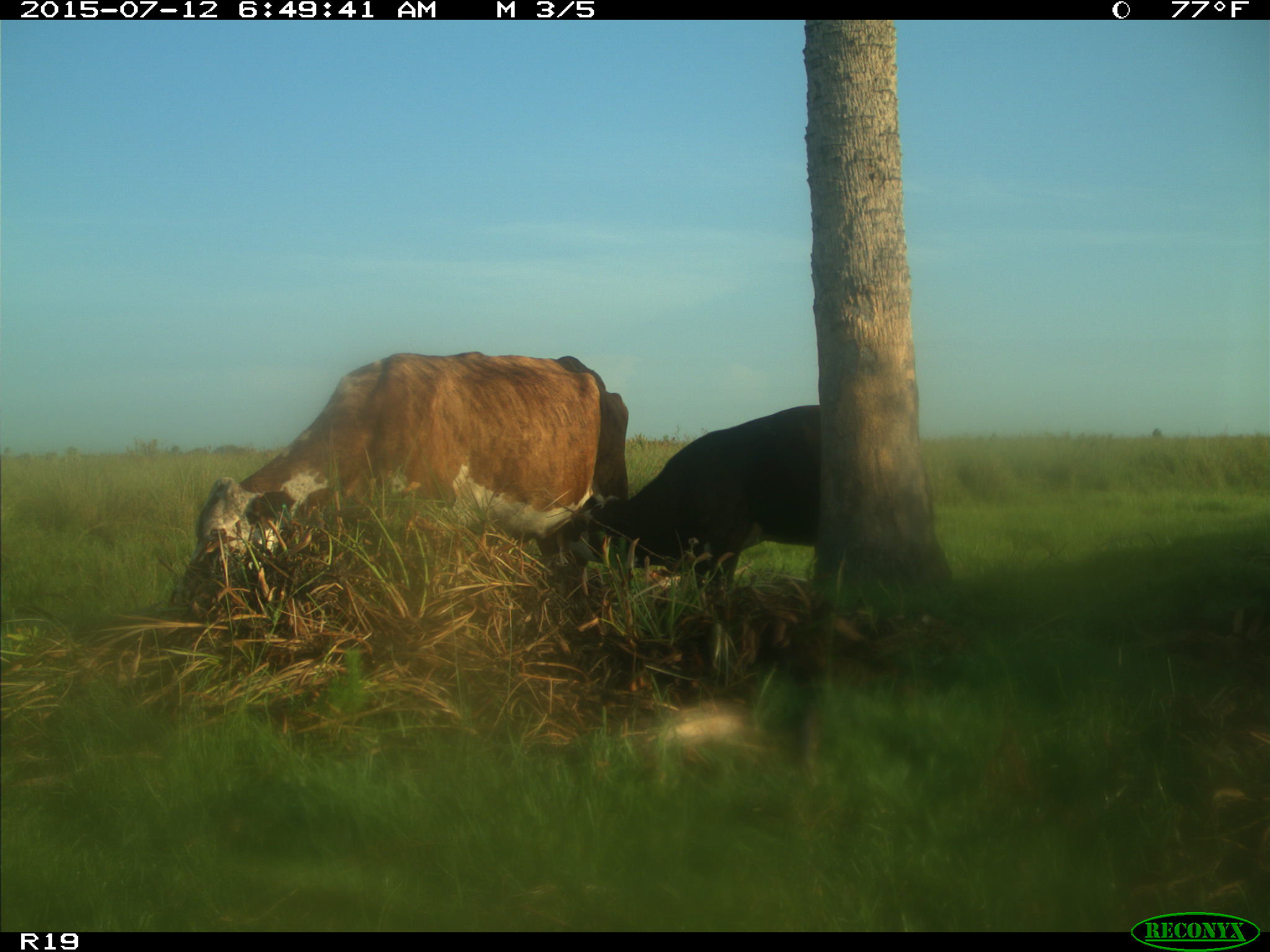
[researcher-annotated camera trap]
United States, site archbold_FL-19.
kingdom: Animalia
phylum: Chordata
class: Mammalia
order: Artiodactyla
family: Bovidae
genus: Bos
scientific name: Bos taurus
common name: domestic cow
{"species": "Bos taurus (domestic cow)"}